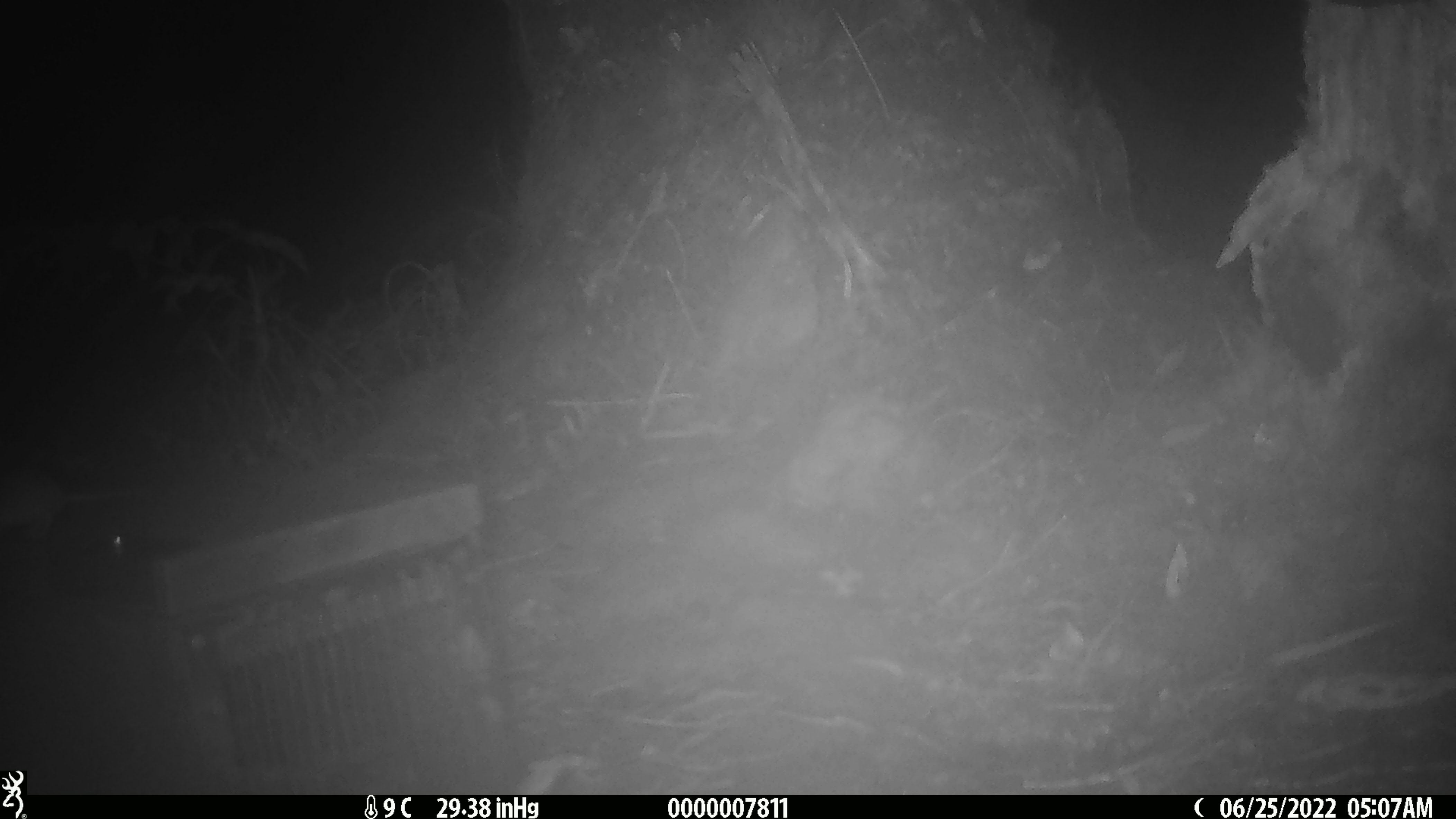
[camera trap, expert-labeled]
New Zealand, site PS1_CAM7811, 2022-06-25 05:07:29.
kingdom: Animalia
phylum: Chordata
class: Mammalia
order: Rodentia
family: Muridae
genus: Mus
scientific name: Mus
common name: mouse